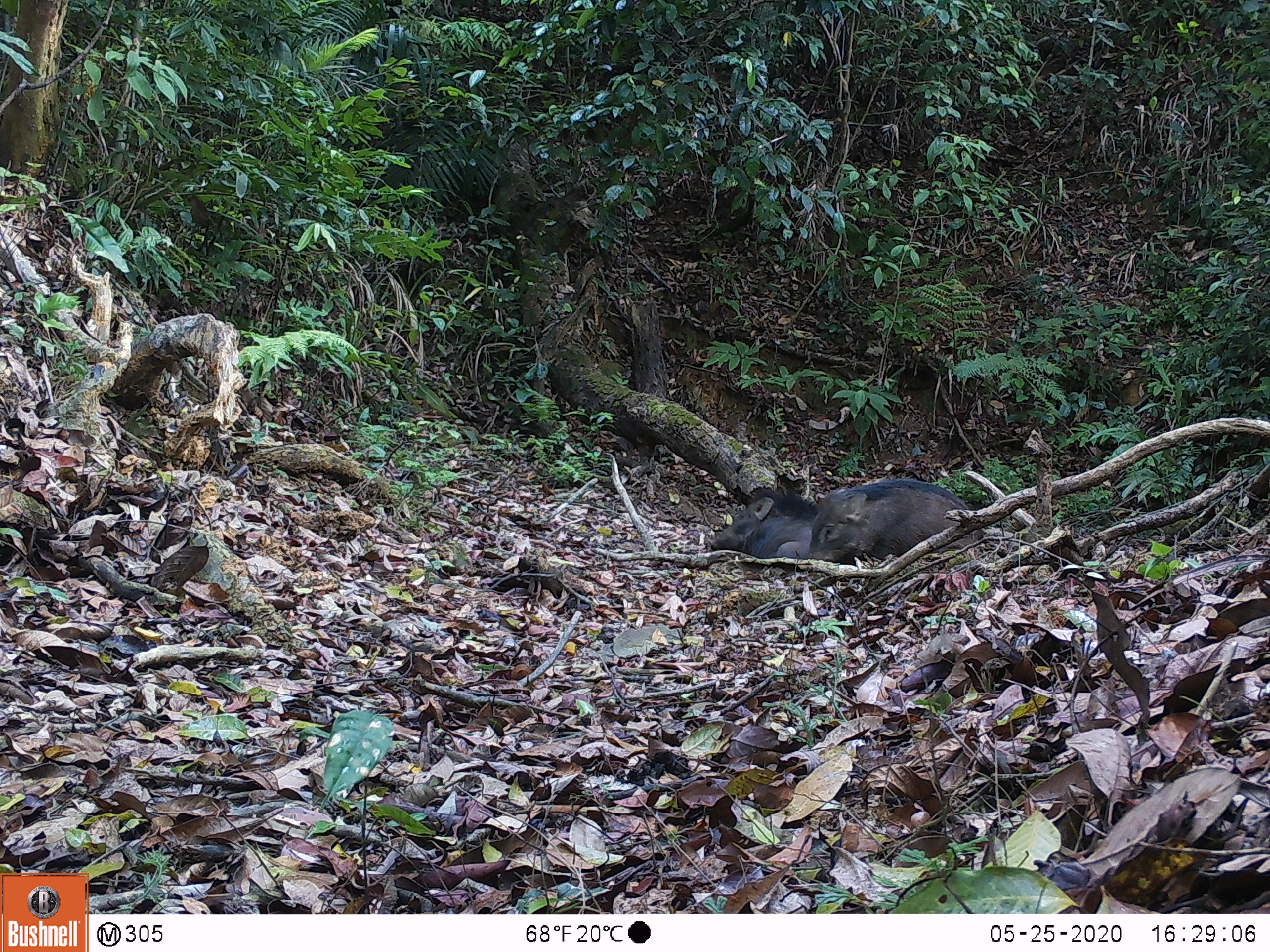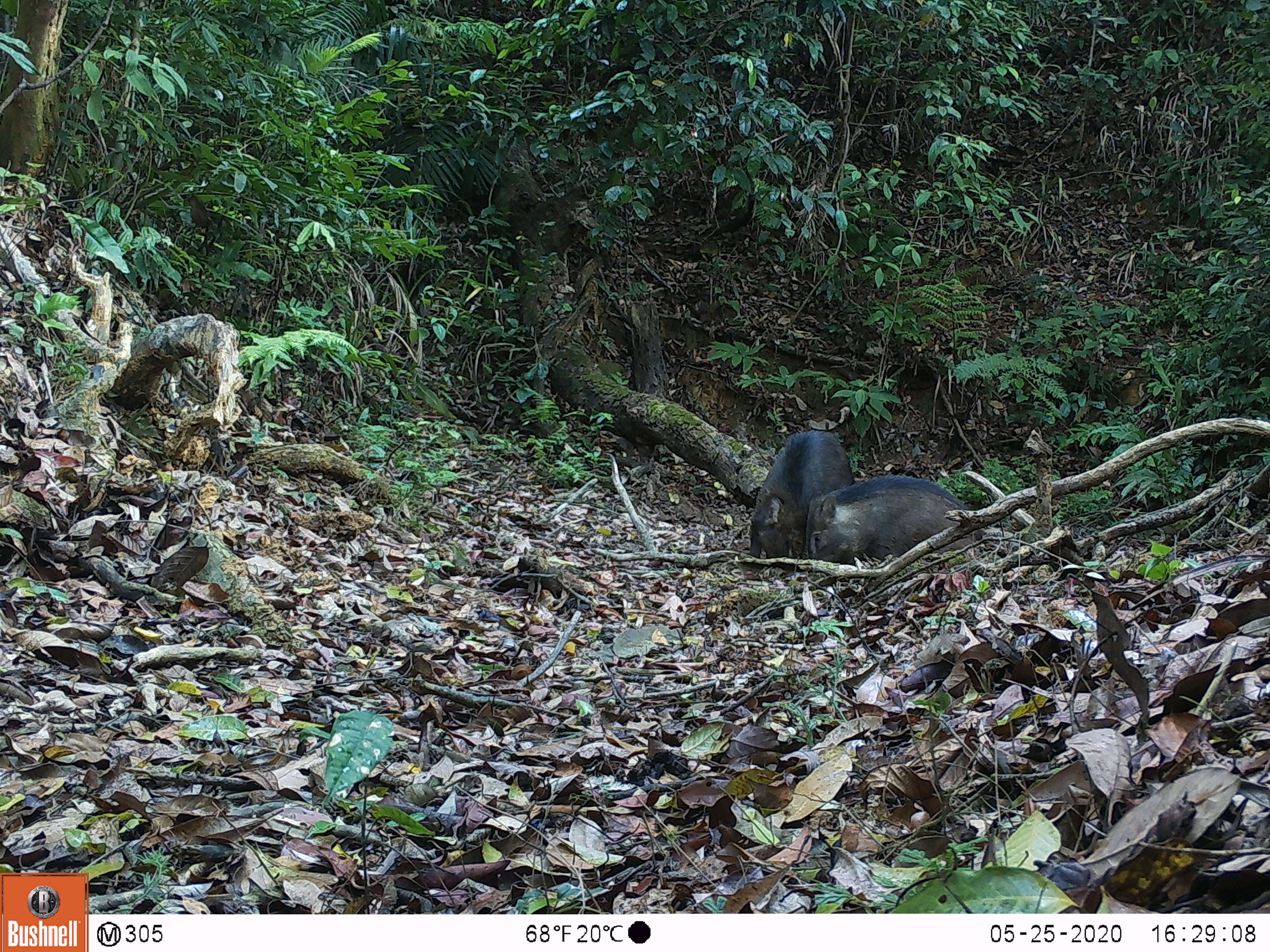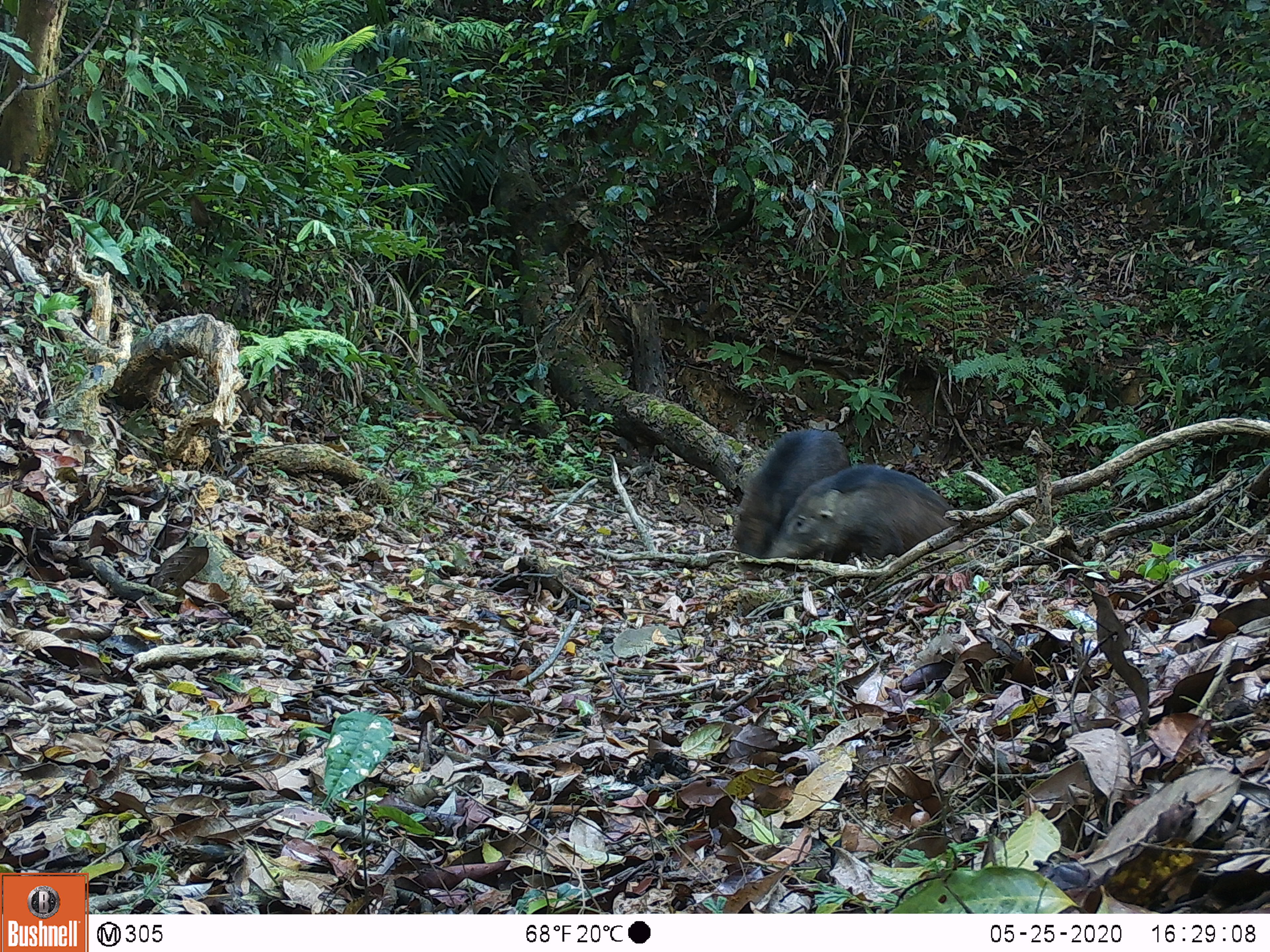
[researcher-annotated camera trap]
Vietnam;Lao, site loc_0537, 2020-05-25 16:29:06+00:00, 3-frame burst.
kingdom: Animalia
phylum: Chordata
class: Mammalia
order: Artiodactyla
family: Suidae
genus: Sus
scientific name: Sus scrofa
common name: eurasian wild pig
Eurasian wild pig (Sus scrofa). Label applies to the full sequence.